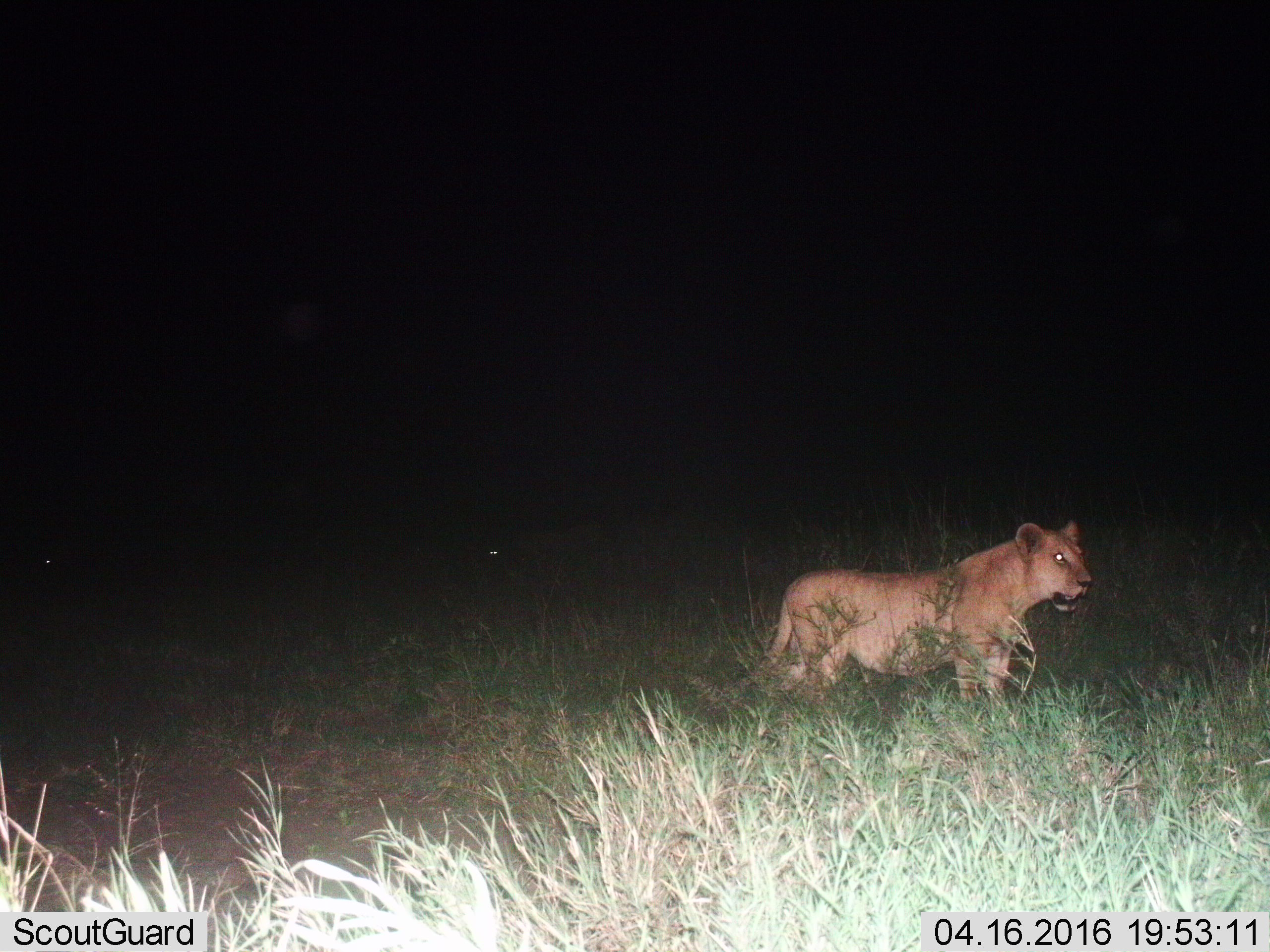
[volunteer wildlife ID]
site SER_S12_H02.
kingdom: Animalia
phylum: Chordata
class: Mammalia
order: Carnivora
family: Felidae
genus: Panthera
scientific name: Panthera leo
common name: lion female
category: lionfemale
Lionfemale (lion female) (Panthera leo), count 1. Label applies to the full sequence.